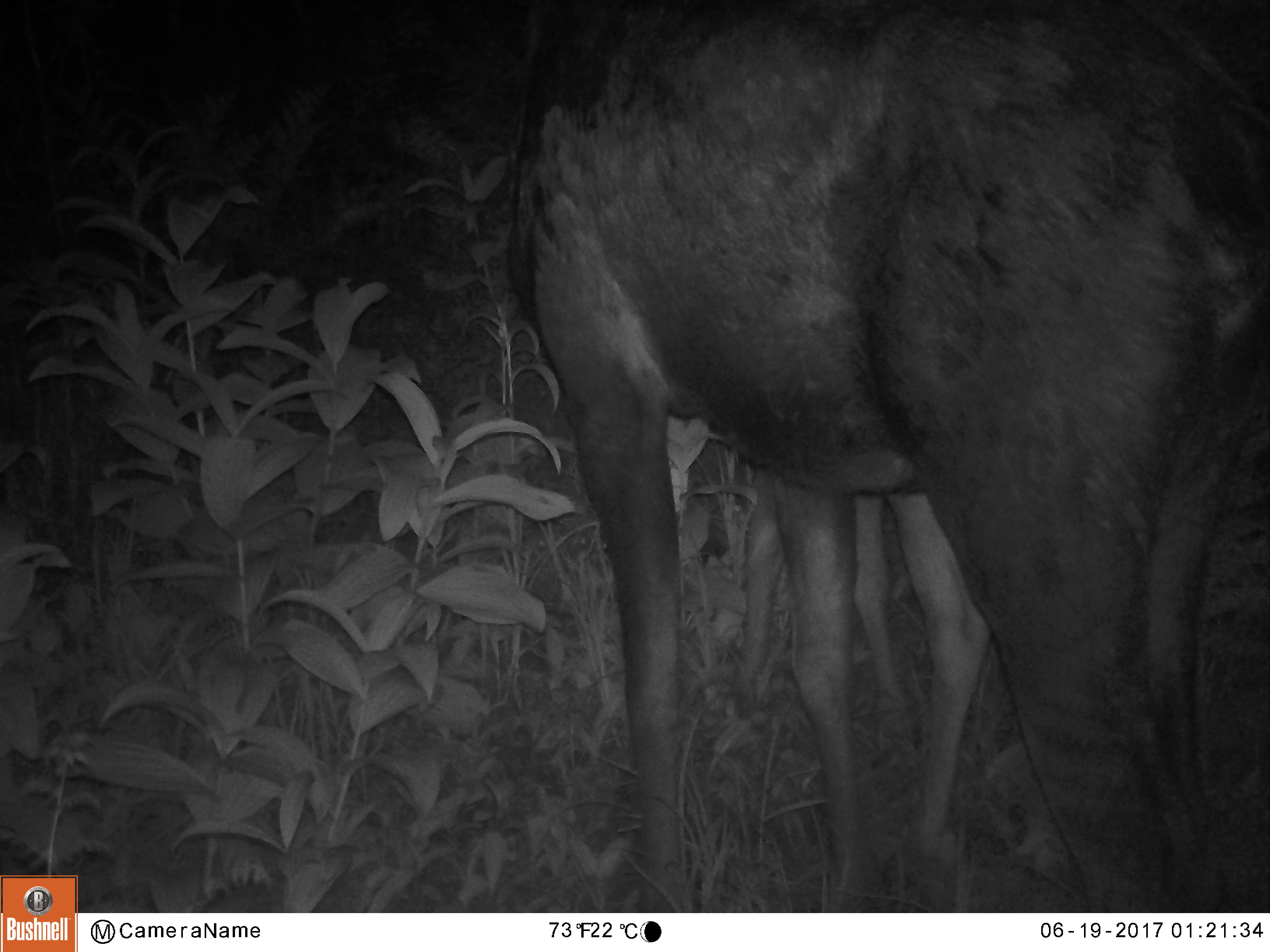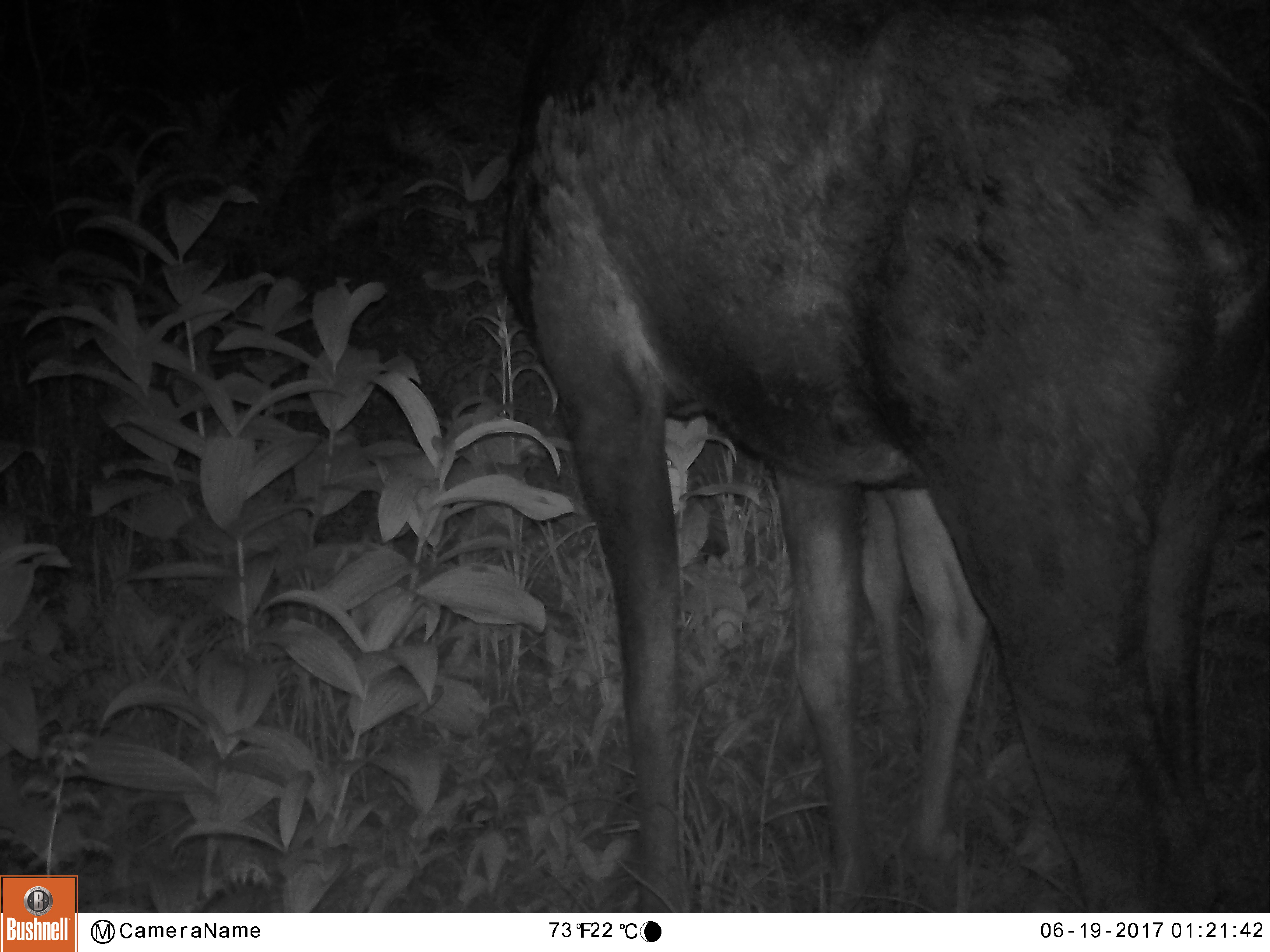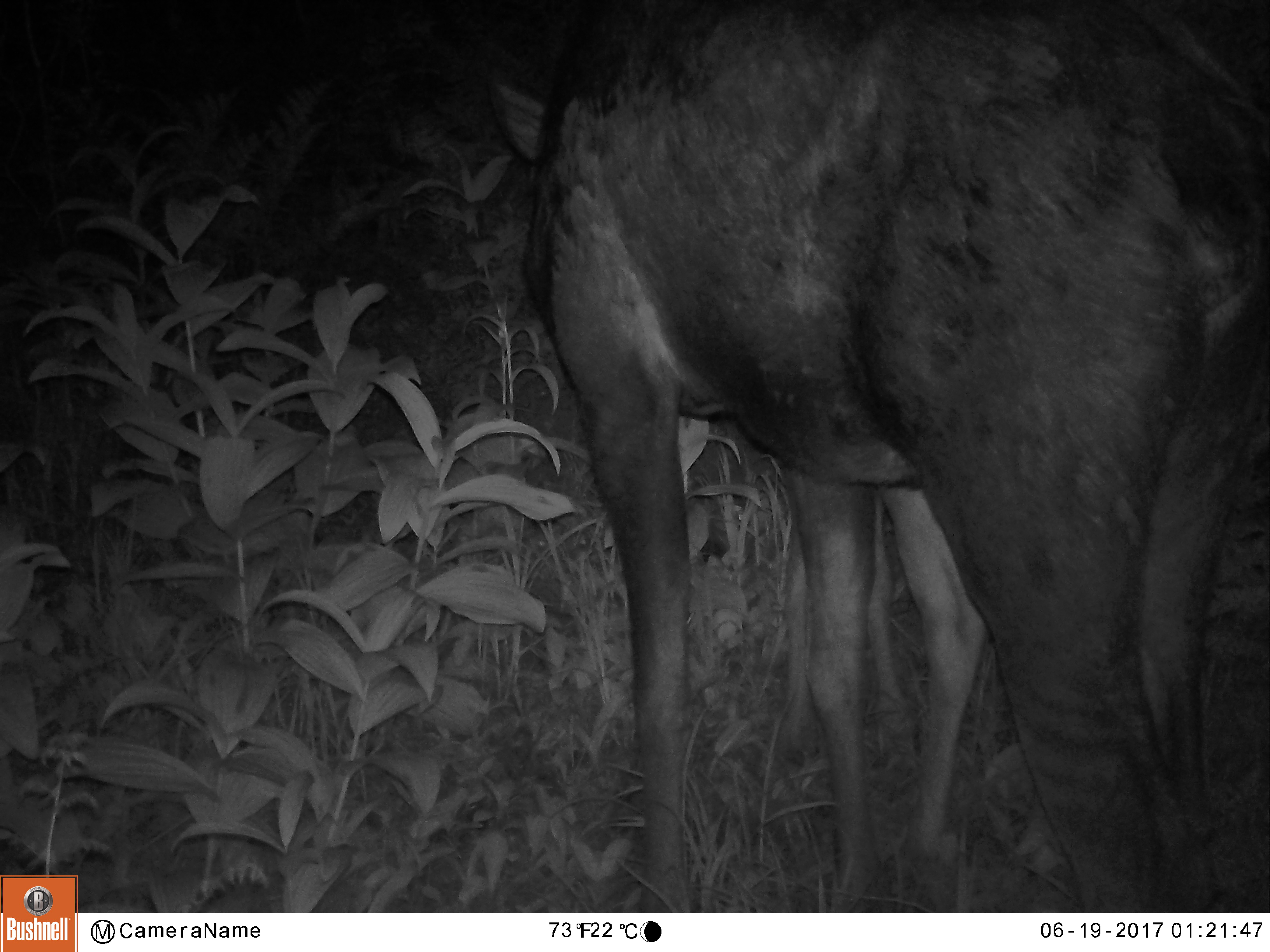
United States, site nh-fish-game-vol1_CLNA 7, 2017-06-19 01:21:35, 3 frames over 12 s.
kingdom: Animalia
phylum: Chordata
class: Mammalia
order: Artiodactyla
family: Cervidae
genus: Alces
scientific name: Alces alces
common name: moose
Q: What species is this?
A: Moose (Alces alces).